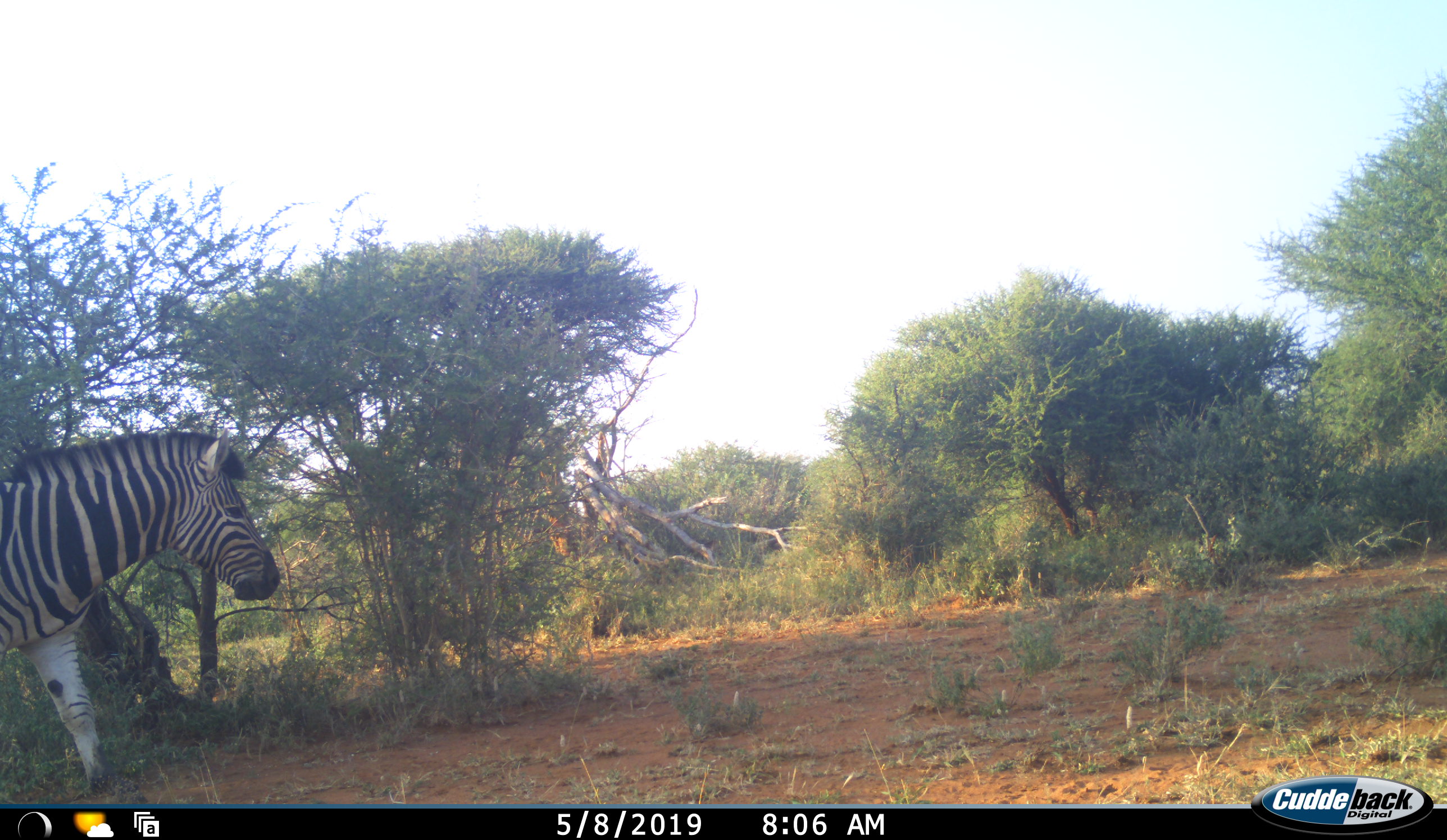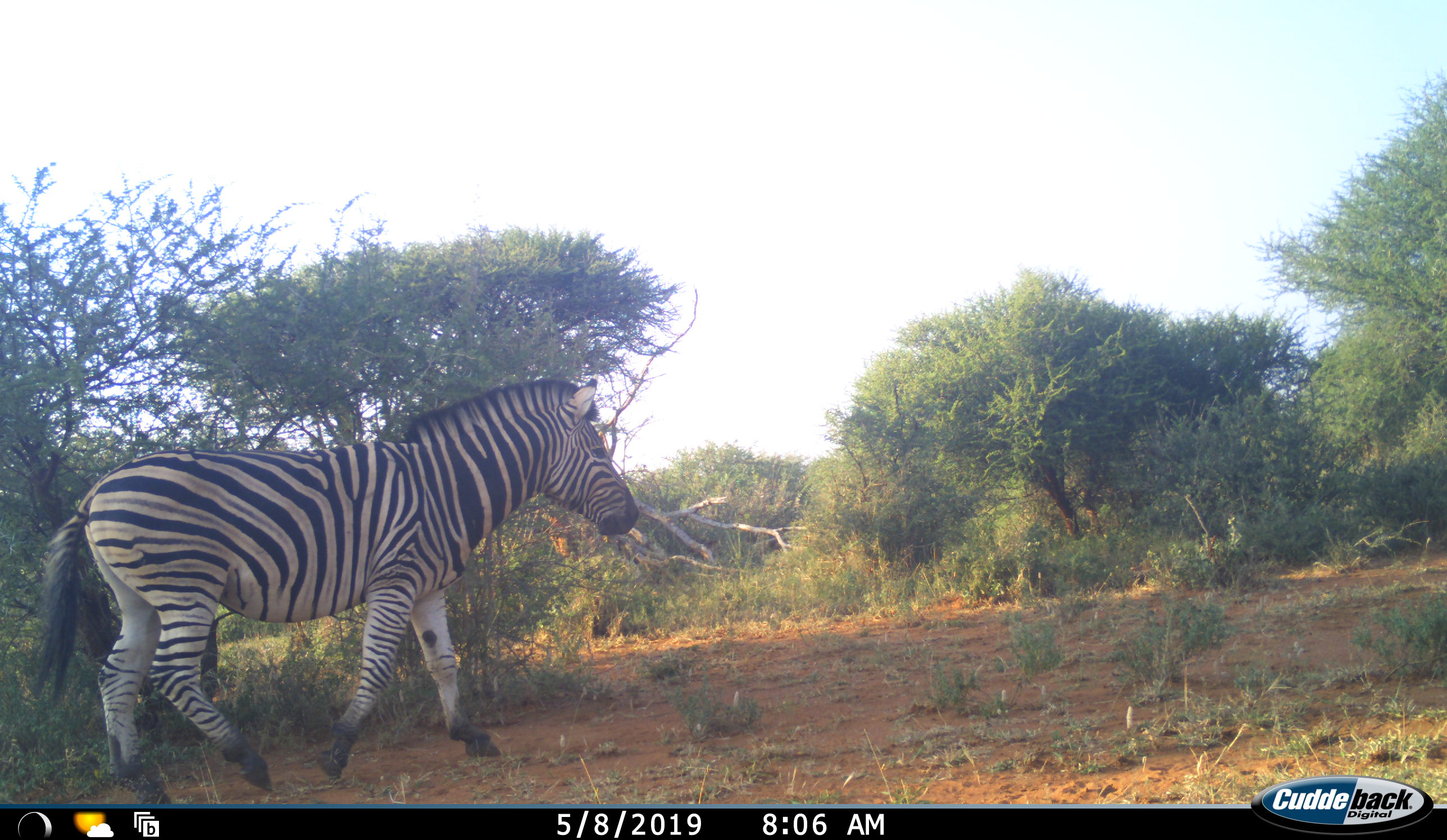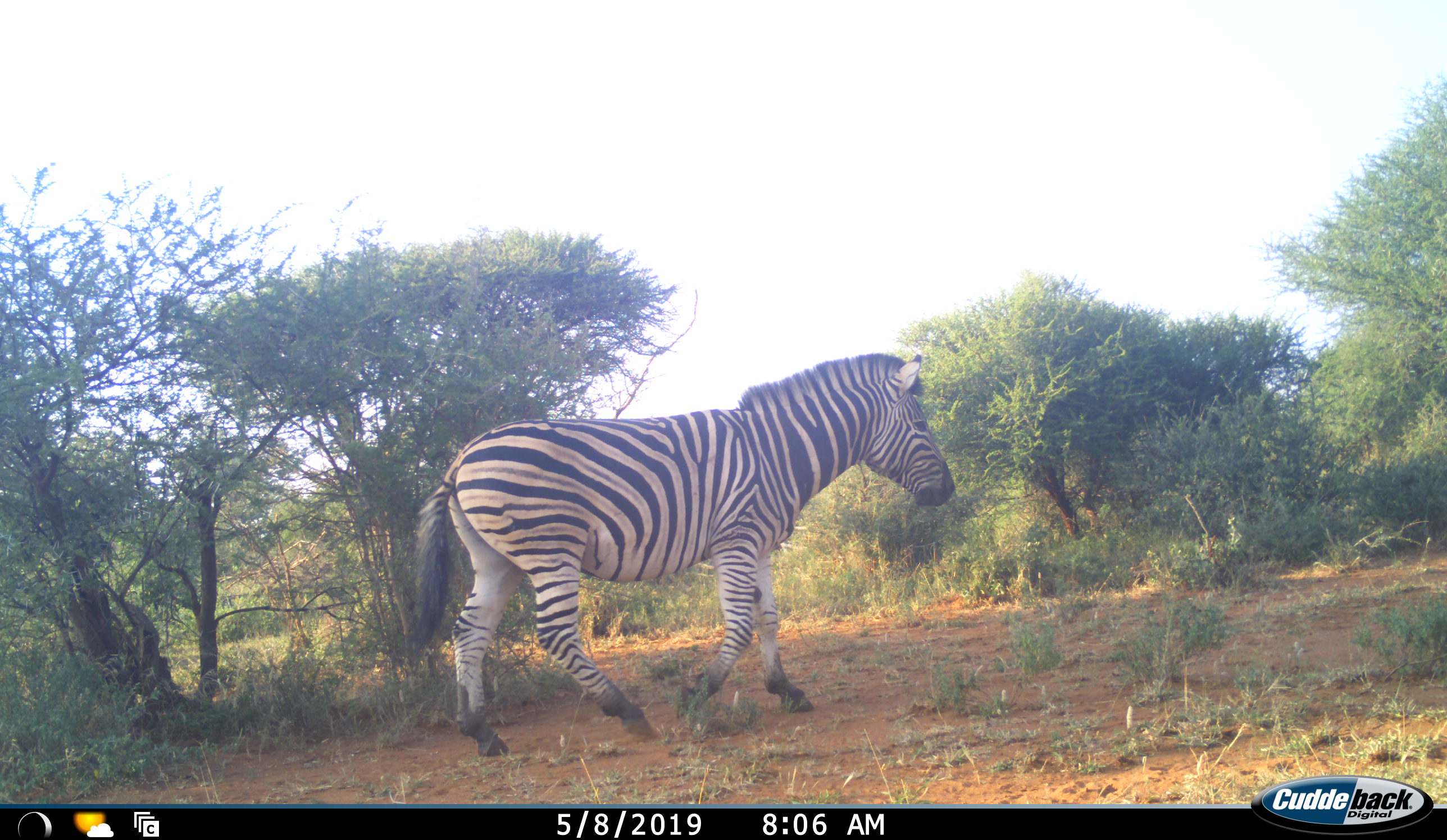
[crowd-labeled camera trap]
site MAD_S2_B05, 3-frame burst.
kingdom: Animalia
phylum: Chordata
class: Mammalia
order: Perissodactyla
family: Equidae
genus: Equus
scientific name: Equus quagga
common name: plains zebra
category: zebraplains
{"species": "zebraplains (plains zebra) (Equus quagga)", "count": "1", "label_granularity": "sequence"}